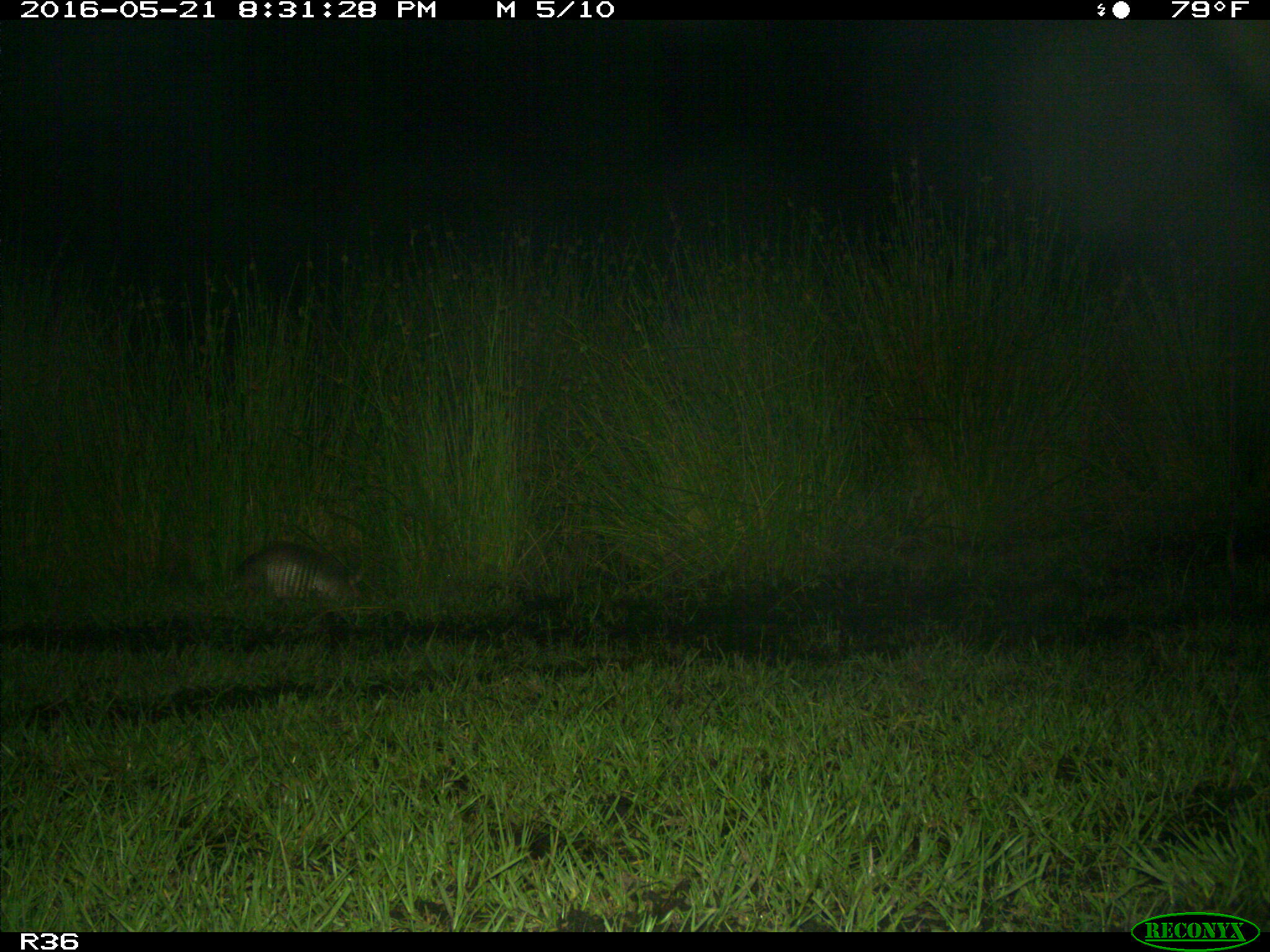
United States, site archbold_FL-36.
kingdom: Animalia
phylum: Chordata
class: Mammalia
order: Cingulata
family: Dasypodidae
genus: Dasypus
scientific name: Dasypus novemcinctus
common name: nine-banded armadillo